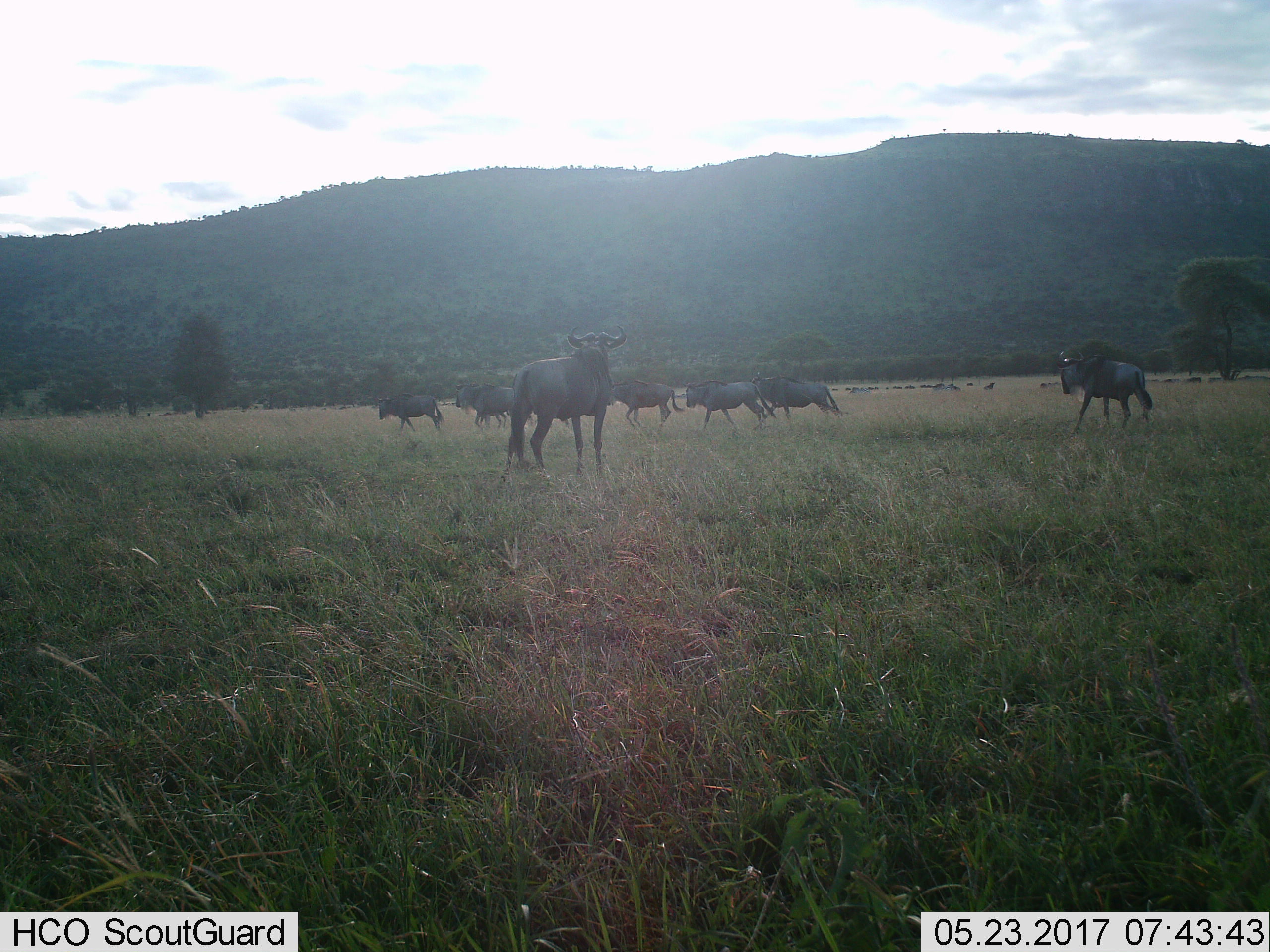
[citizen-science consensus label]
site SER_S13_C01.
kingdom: Animalia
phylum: Chordata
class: Mammalia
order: Artiodactyla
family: Bovidae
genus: Connochaetes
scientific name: Connochaetes taurinus taurinus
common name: blue wildebeest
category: wildebeestblue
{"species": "wildebeestblue (blue wildebeest) (Connochaetes taurinus taurinus)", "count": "8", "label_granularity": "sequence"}